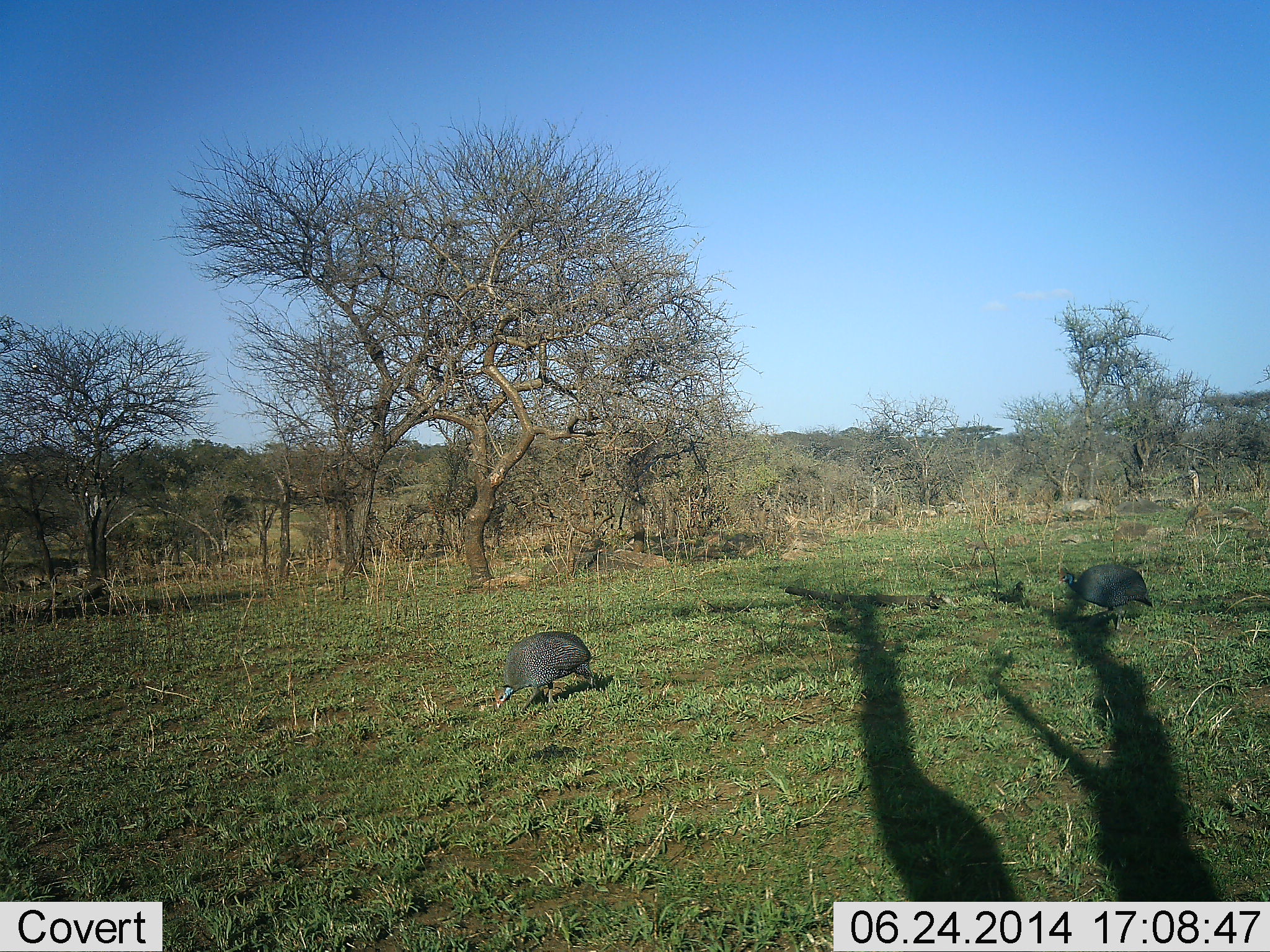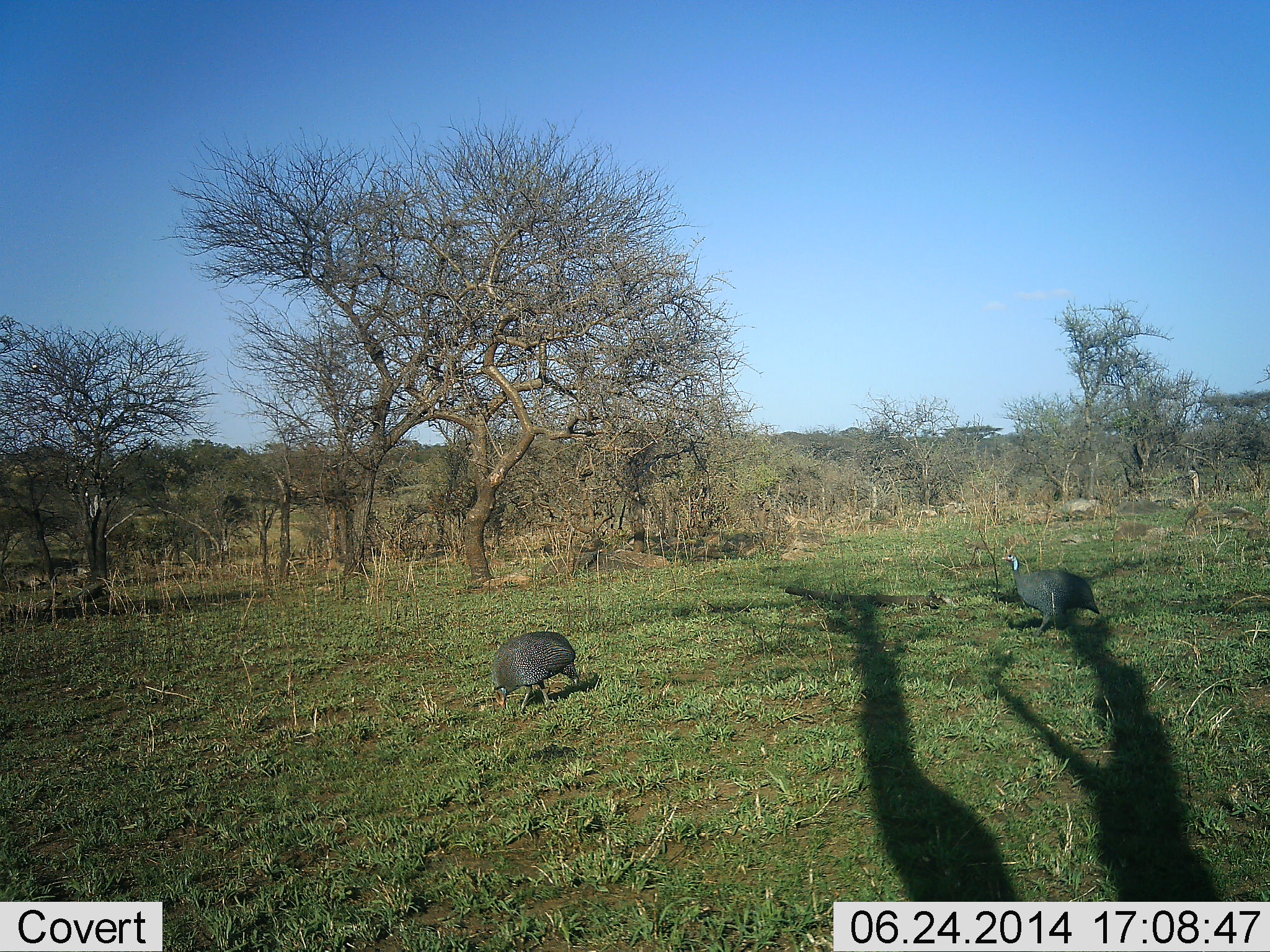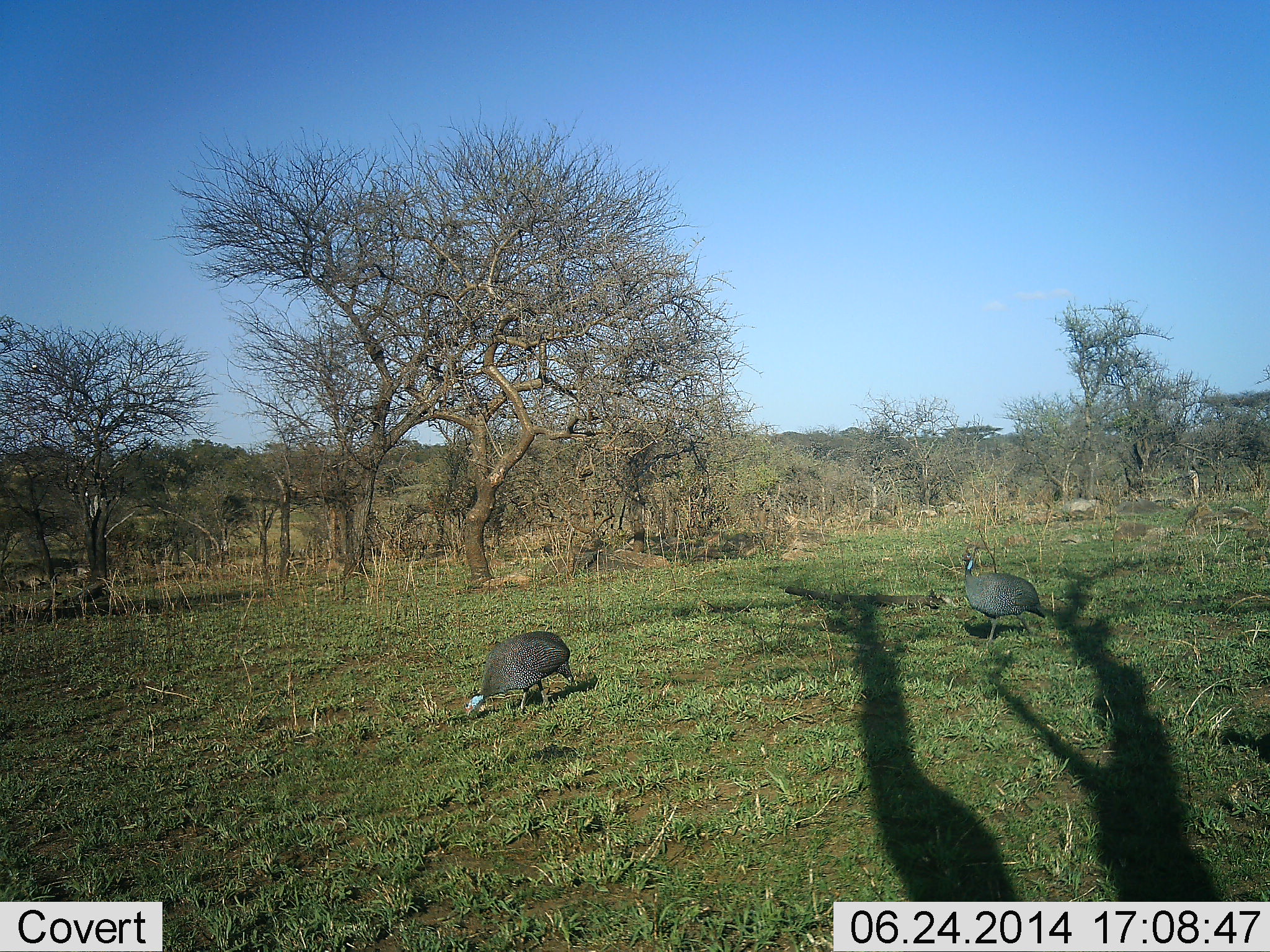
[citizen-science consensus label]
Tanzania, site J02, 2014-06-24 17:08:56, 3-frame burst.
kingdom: Animalia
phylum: Chordata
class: Aves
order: Galliformes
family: Numididae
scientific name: Numididae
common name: guinea fowl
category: guineafowl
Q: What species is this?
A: Guineafowl (guinea fowl) (Numididae).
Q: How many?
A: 3.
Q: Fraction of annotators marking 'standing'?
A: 10%.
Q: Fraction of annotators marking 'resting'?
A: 0%.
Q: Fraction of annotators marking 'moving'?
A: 80%.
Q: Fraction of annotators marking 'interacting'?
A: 0%.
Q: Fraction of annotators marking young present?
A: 0%.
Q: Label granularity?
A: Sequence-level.